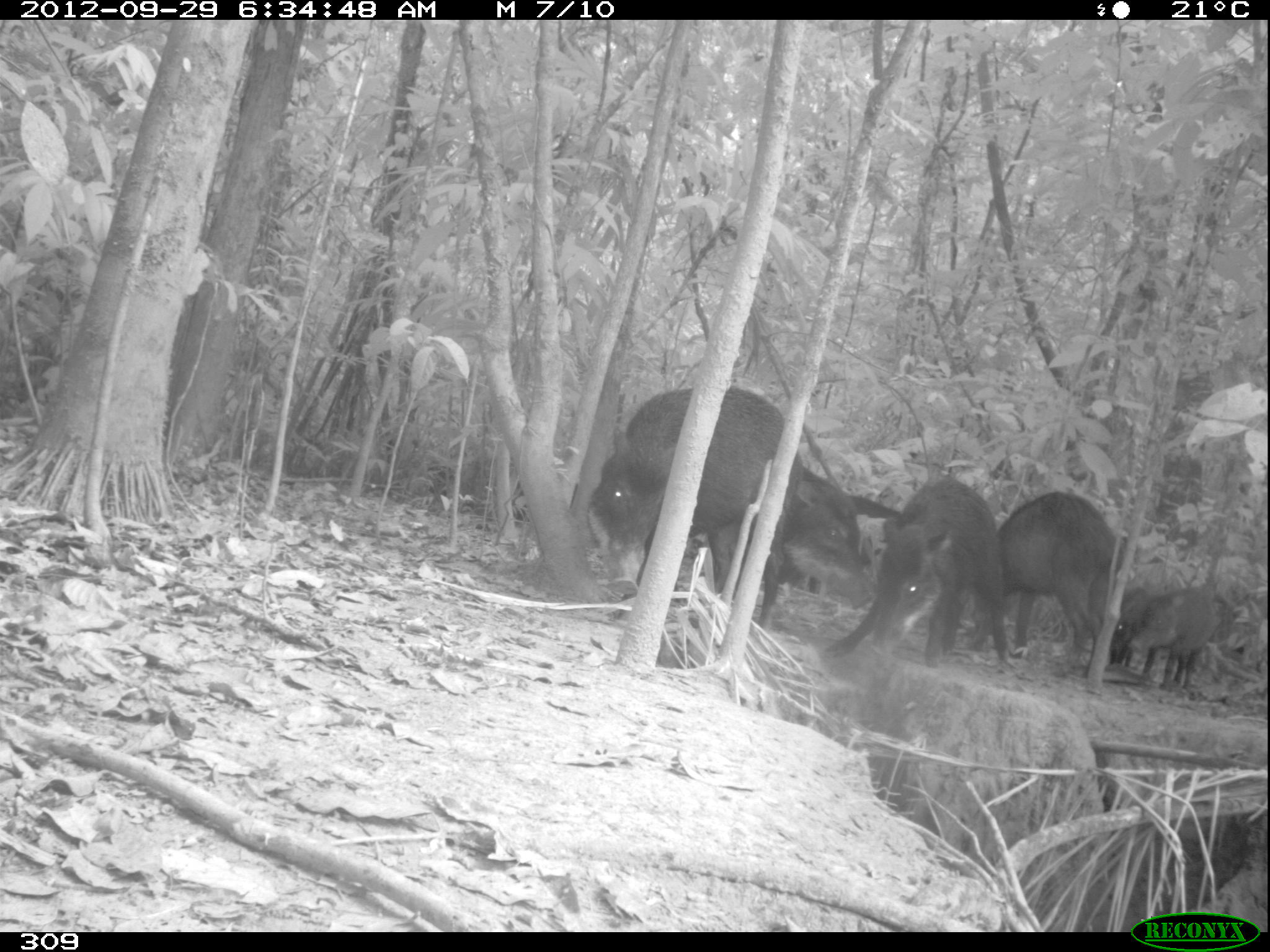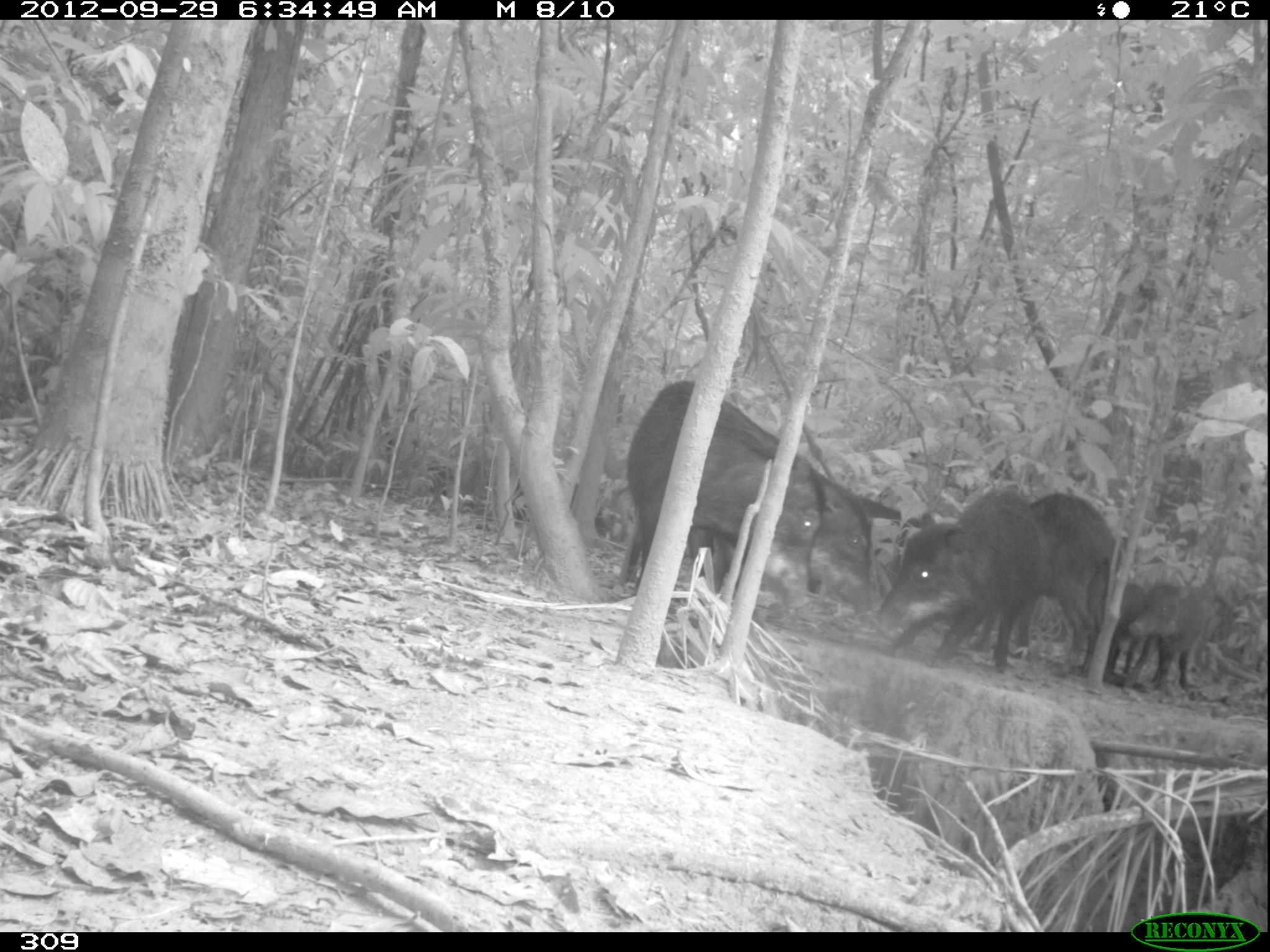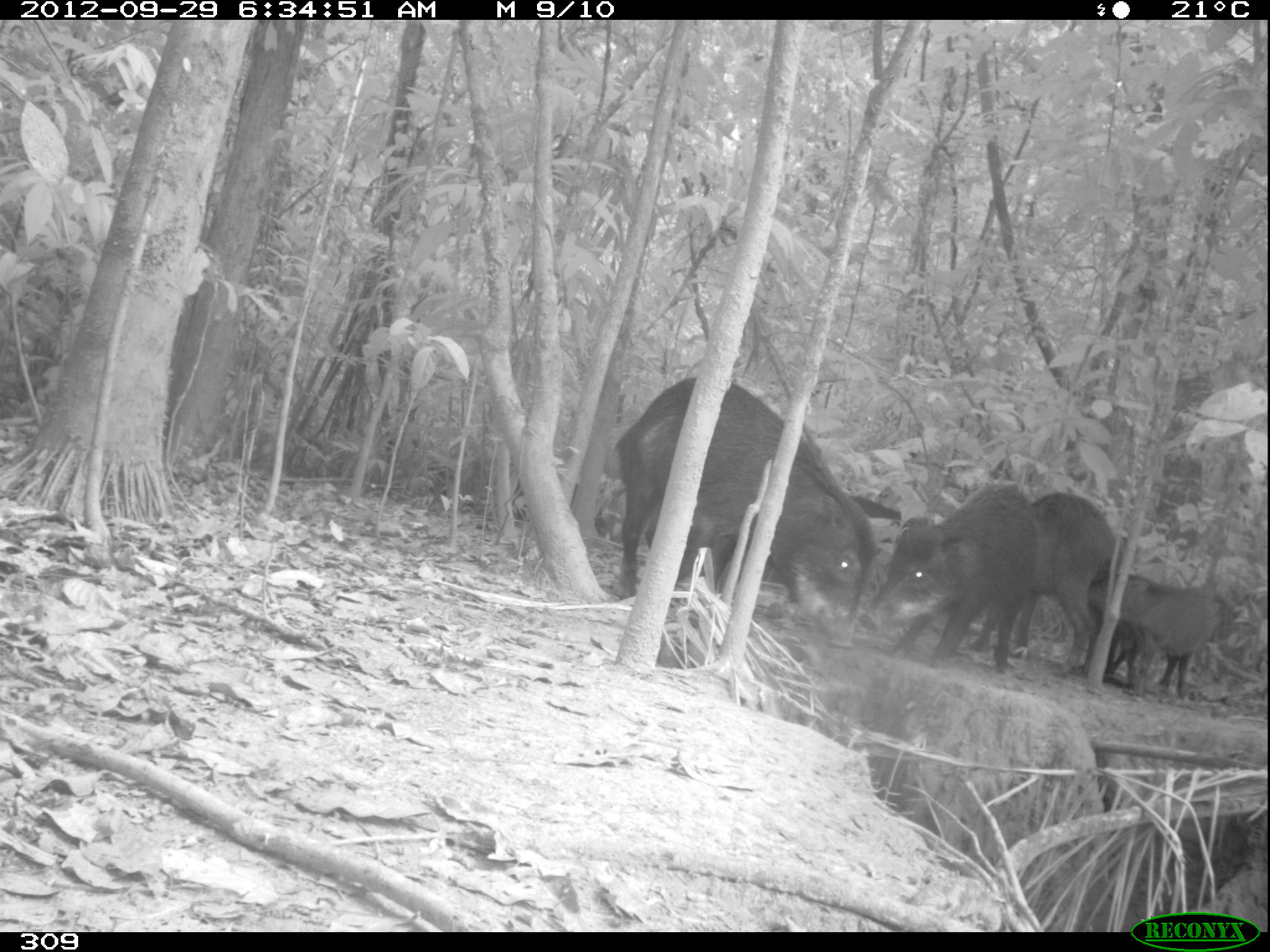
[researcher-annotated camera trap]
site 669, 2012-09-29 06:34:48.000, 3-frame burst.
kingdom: Animalia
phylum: Chordata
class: Mammalia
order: Artiodactyla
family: Tayassuidae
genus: Tayassu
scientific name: Tayassu pecari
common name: white-lipped peccary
Tayassu pecari (white-lipped peccary).